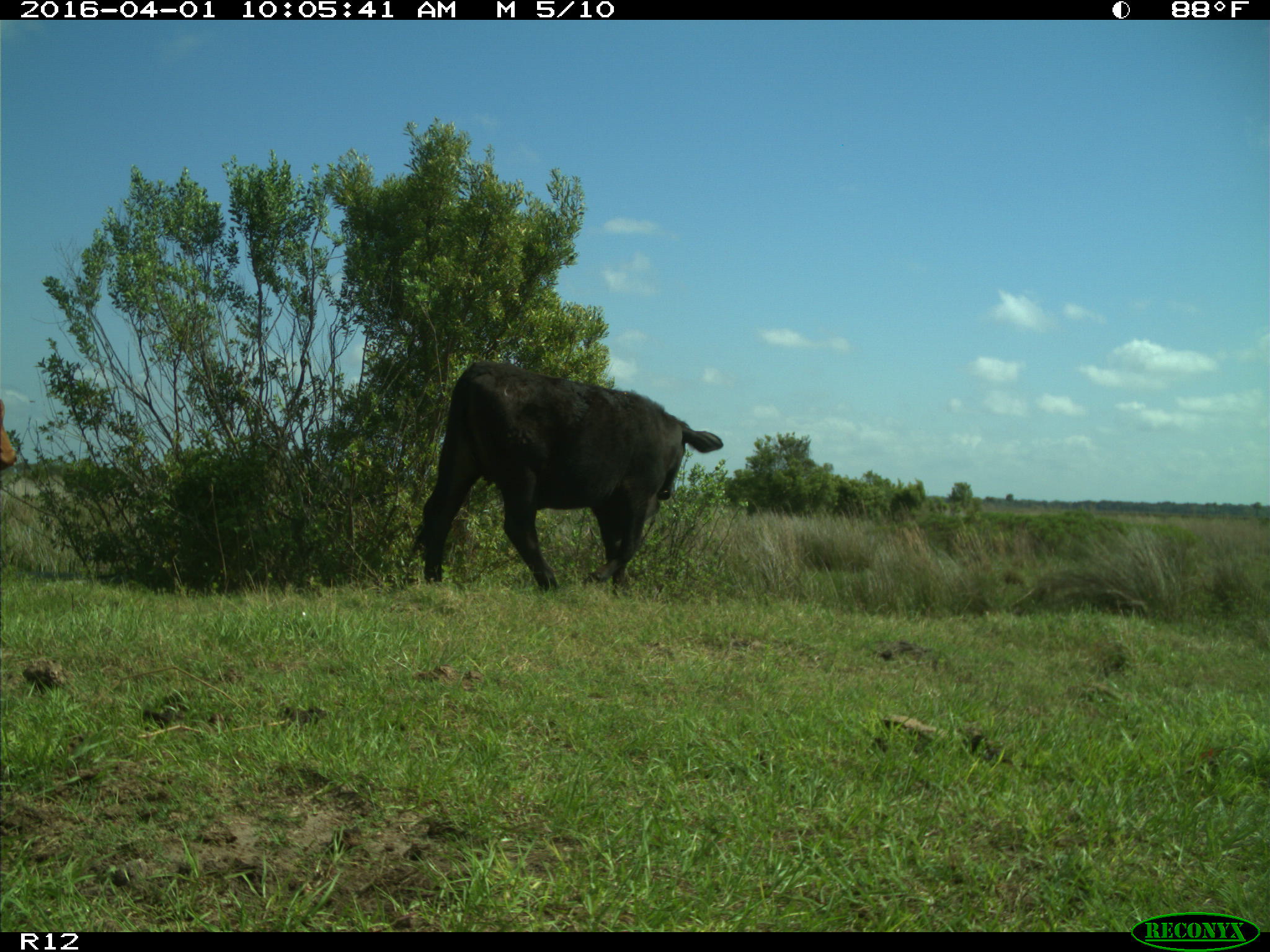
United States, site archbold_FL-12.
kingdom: Animalia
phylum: Chordata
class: Mammalia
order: Artiodactyla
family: Bovidae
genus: Bos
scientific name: Bos taurus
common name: domestic cow